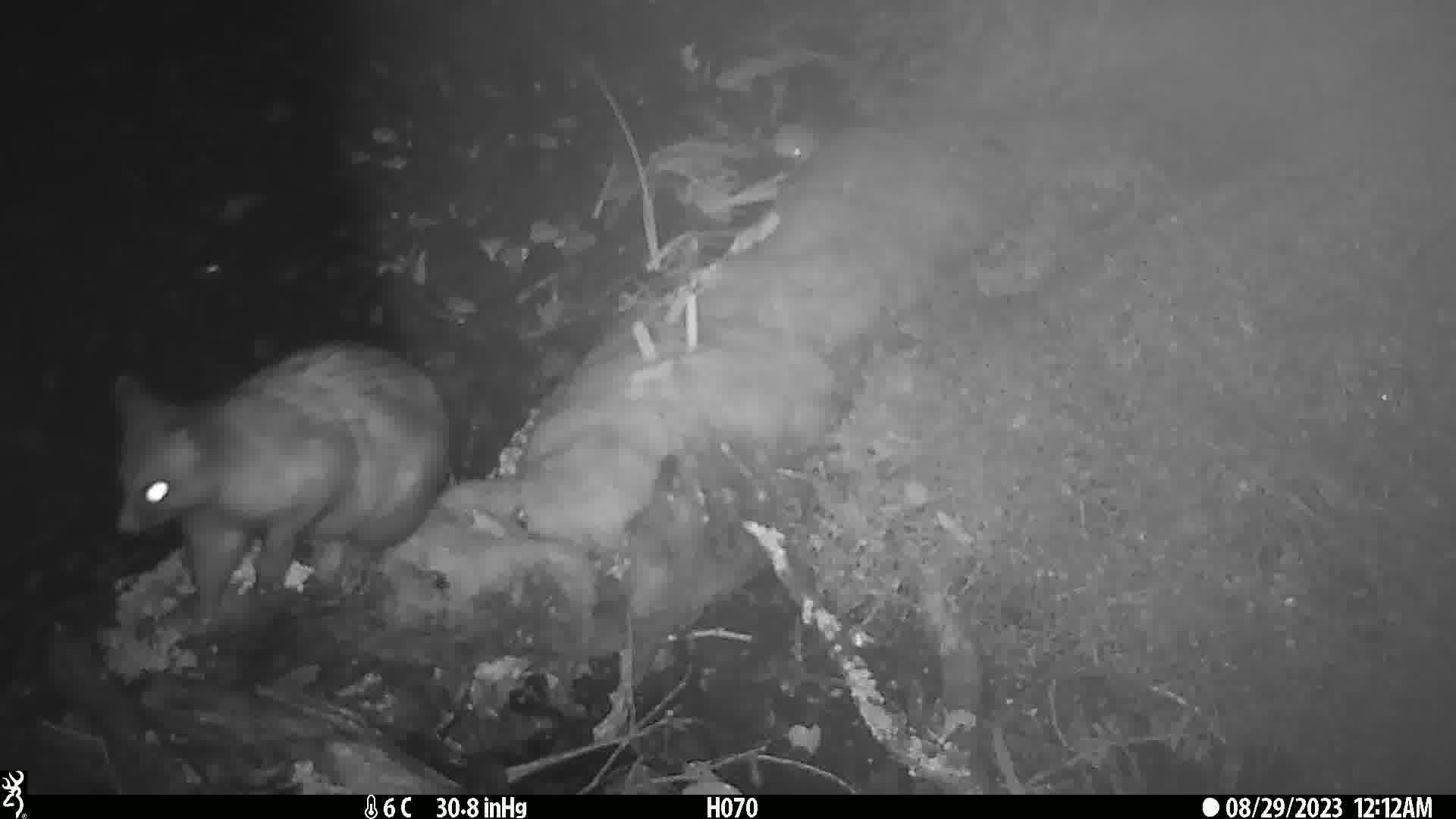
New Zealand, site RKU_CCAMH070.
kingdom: Animalia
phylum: Chordata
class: Mammalia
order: Diprotodontia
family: Phalangeridae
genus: Trichosurus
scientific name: Trichosurus vulpecula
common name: common brushtail possum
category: possum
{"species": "possum (common brushtail possum) (Trichosurus vulpecula)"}